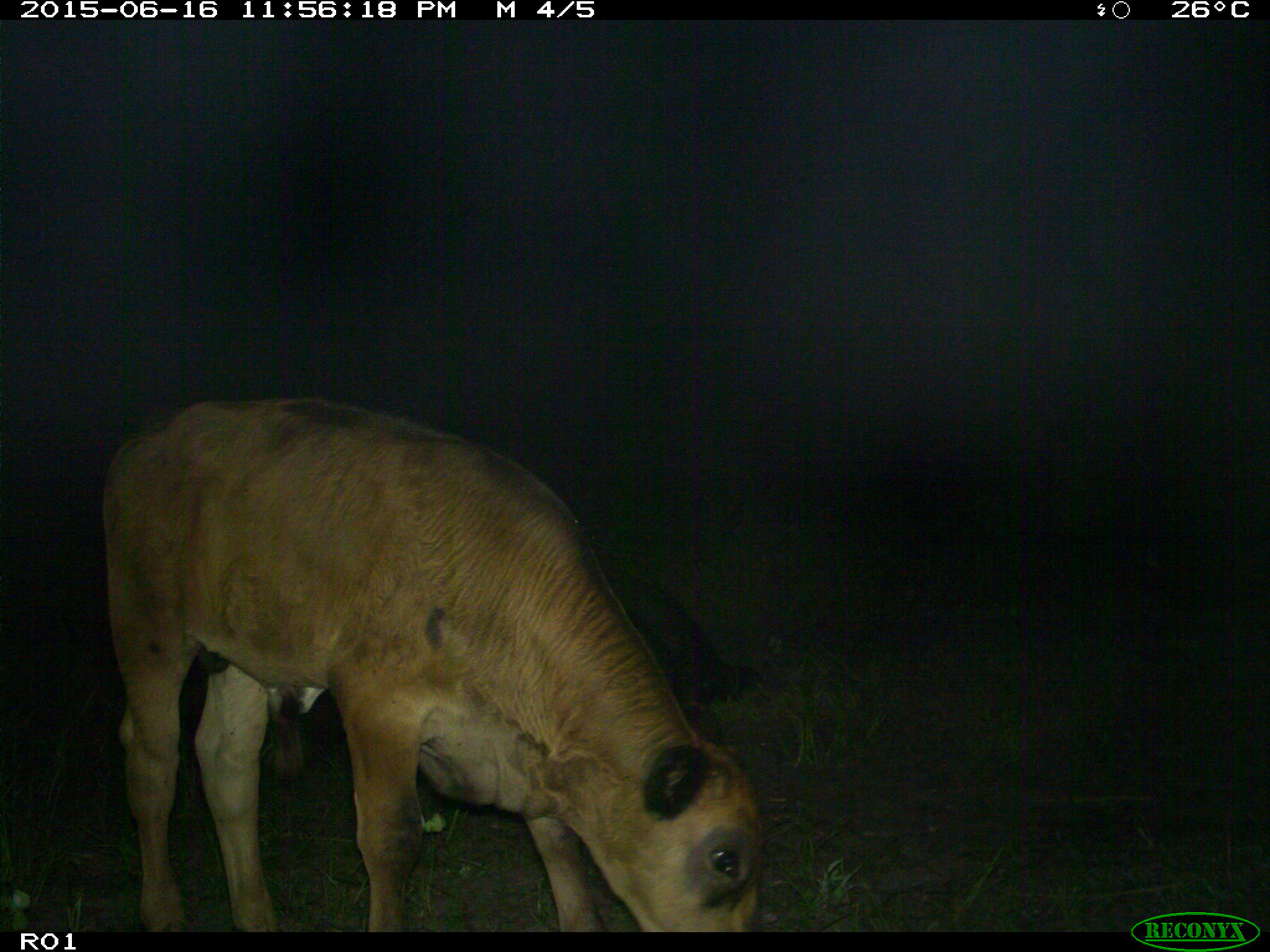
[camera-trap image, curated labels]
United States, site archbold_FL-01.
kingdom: Animalia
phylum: Chordata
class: Mammalia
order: Artiodactyla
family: Bovidae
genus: Bos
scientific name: Bos taurus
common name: domestic cow